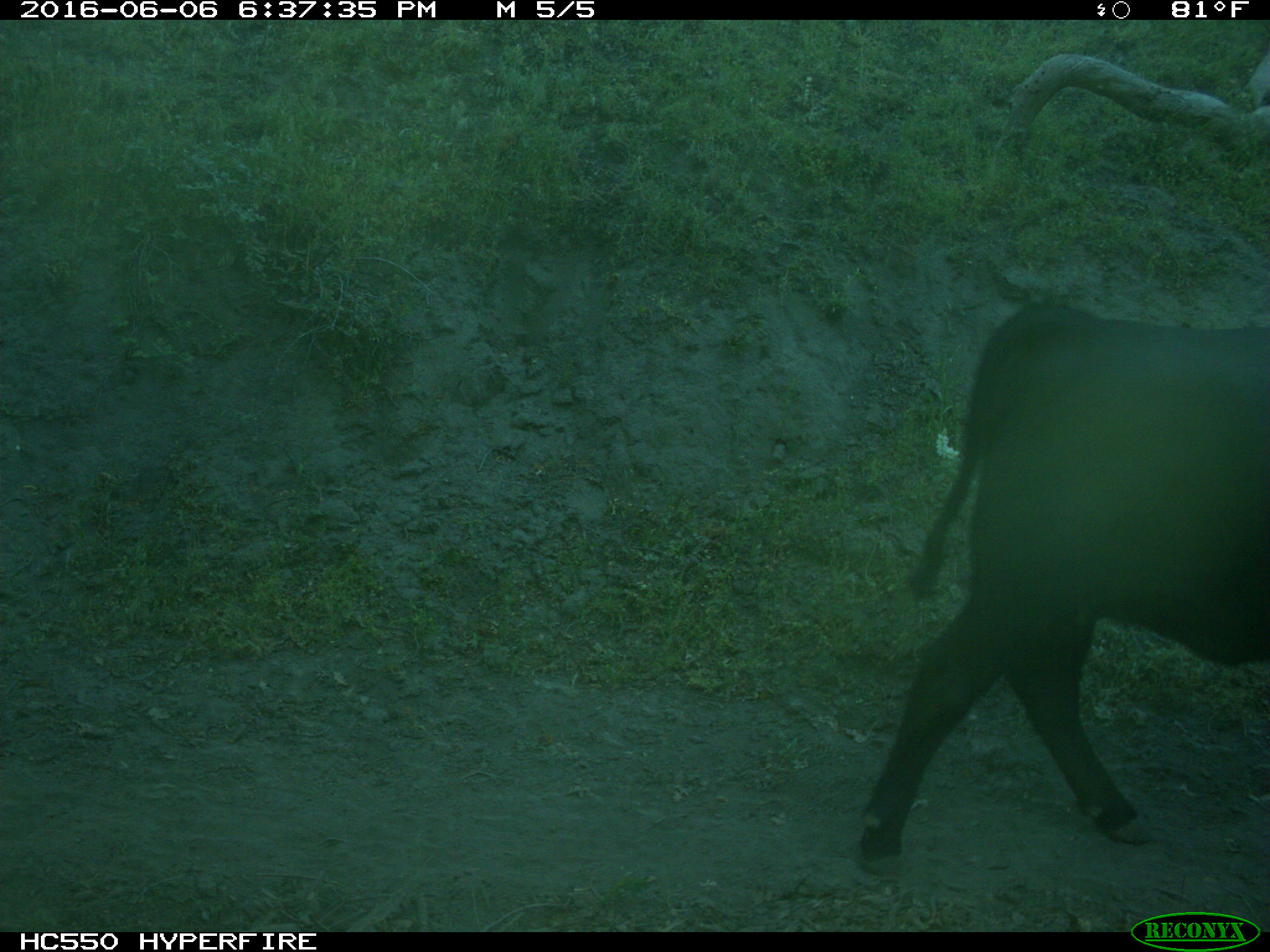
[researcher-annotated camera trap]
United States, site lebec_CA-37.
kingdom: Animalia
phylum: Chordata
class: Mammalia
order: Artiodactyla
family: Bovidae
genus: Bos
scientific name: Bos taurus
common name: domestic cow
Bos taurus (domestic cow).